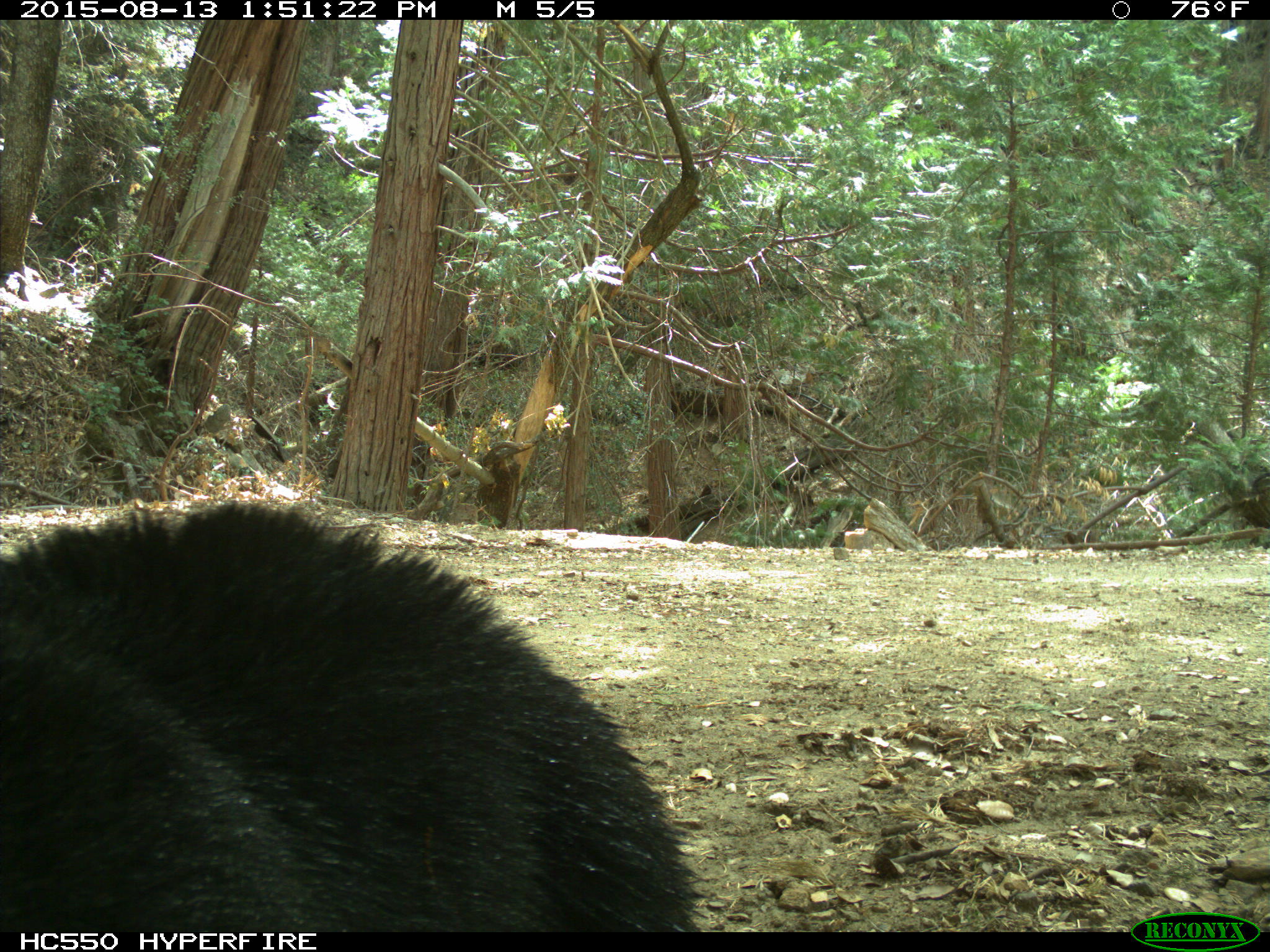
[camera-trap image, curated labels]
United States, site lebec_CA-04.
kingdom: Animalia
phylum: Chordata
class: Mammalia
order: Carnivora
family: Ursidae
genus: Ursus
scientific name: Ursus americanus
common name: american black bear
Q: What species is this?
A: Ursus americanus (american black bear).